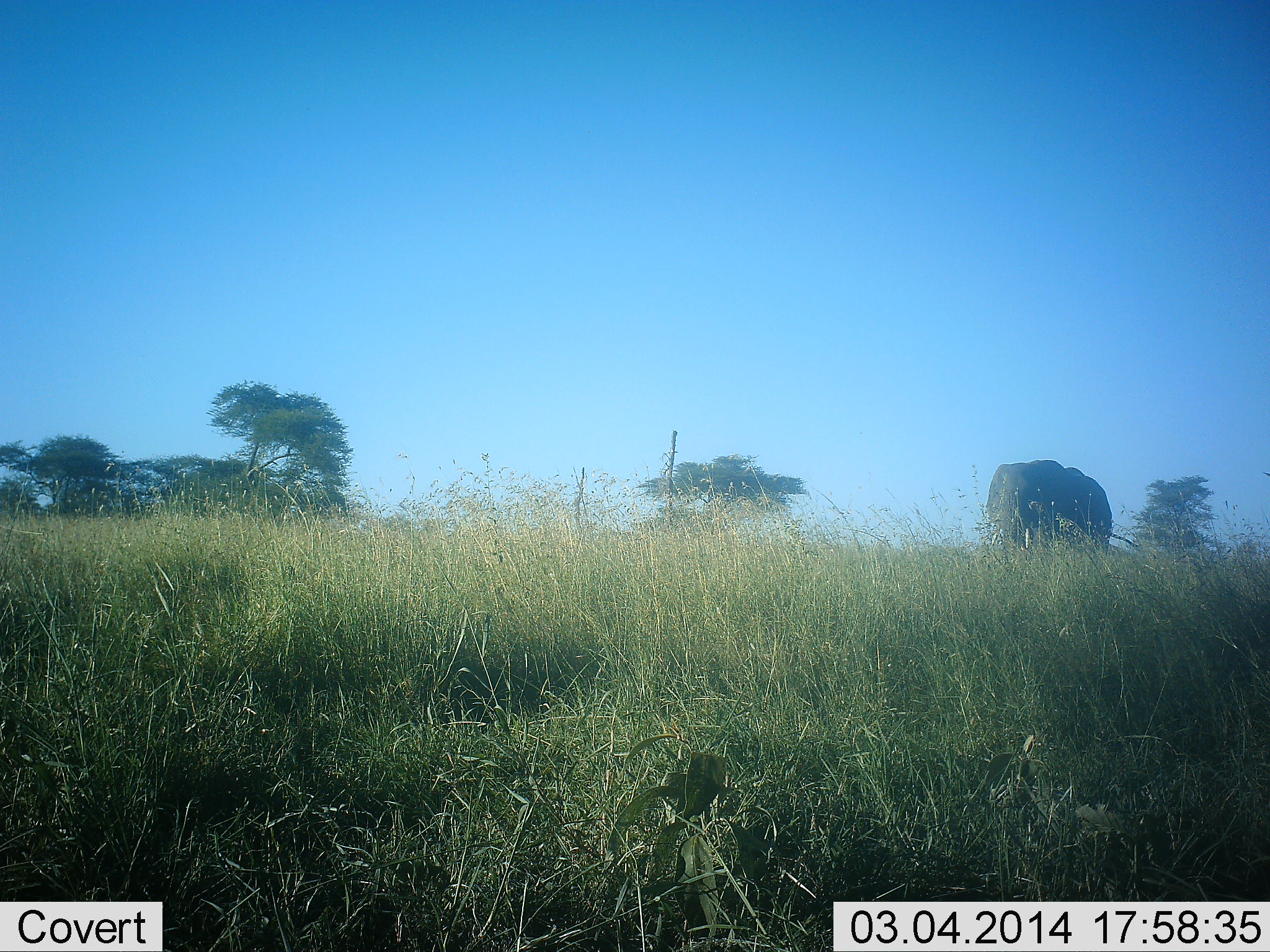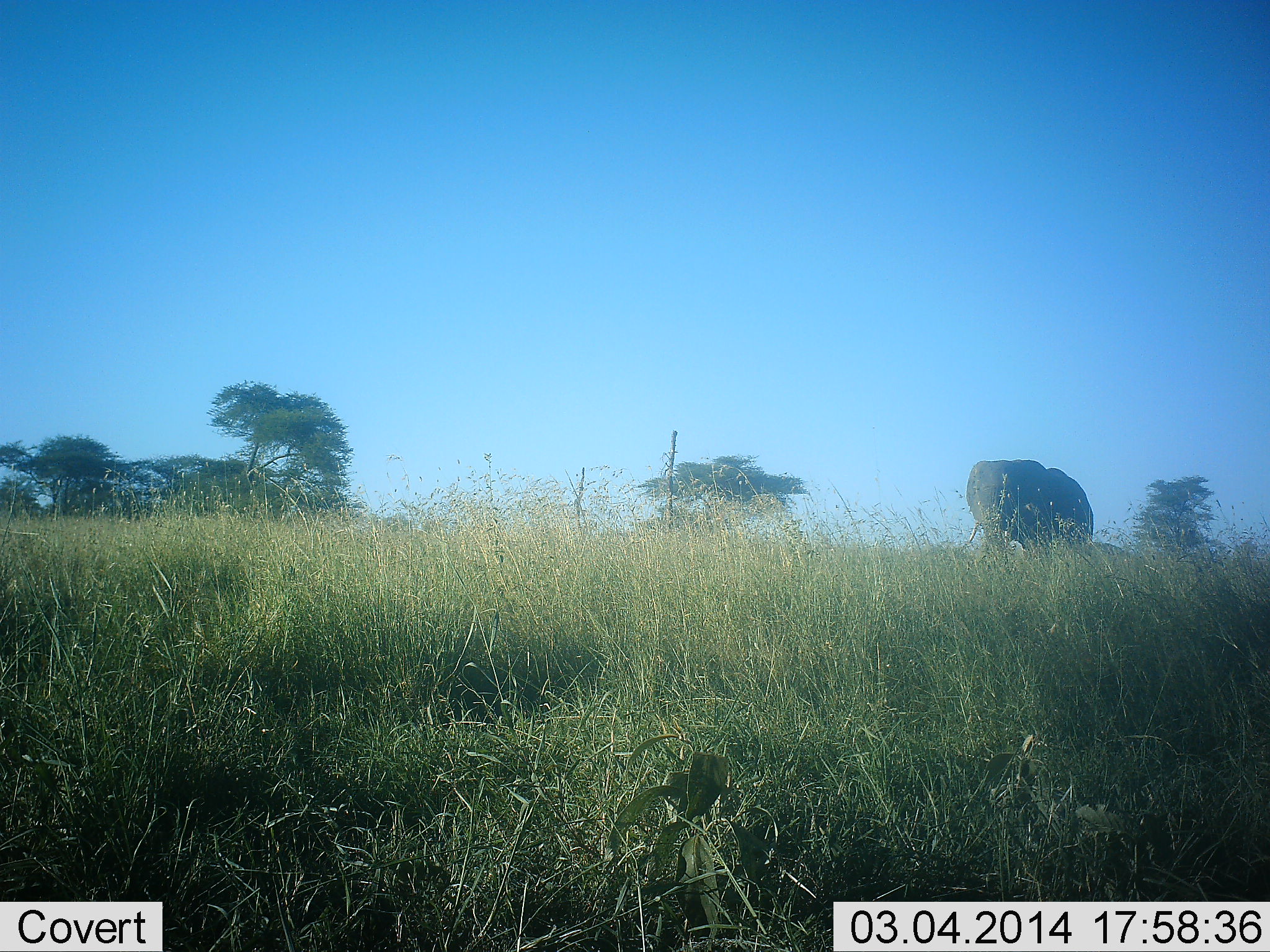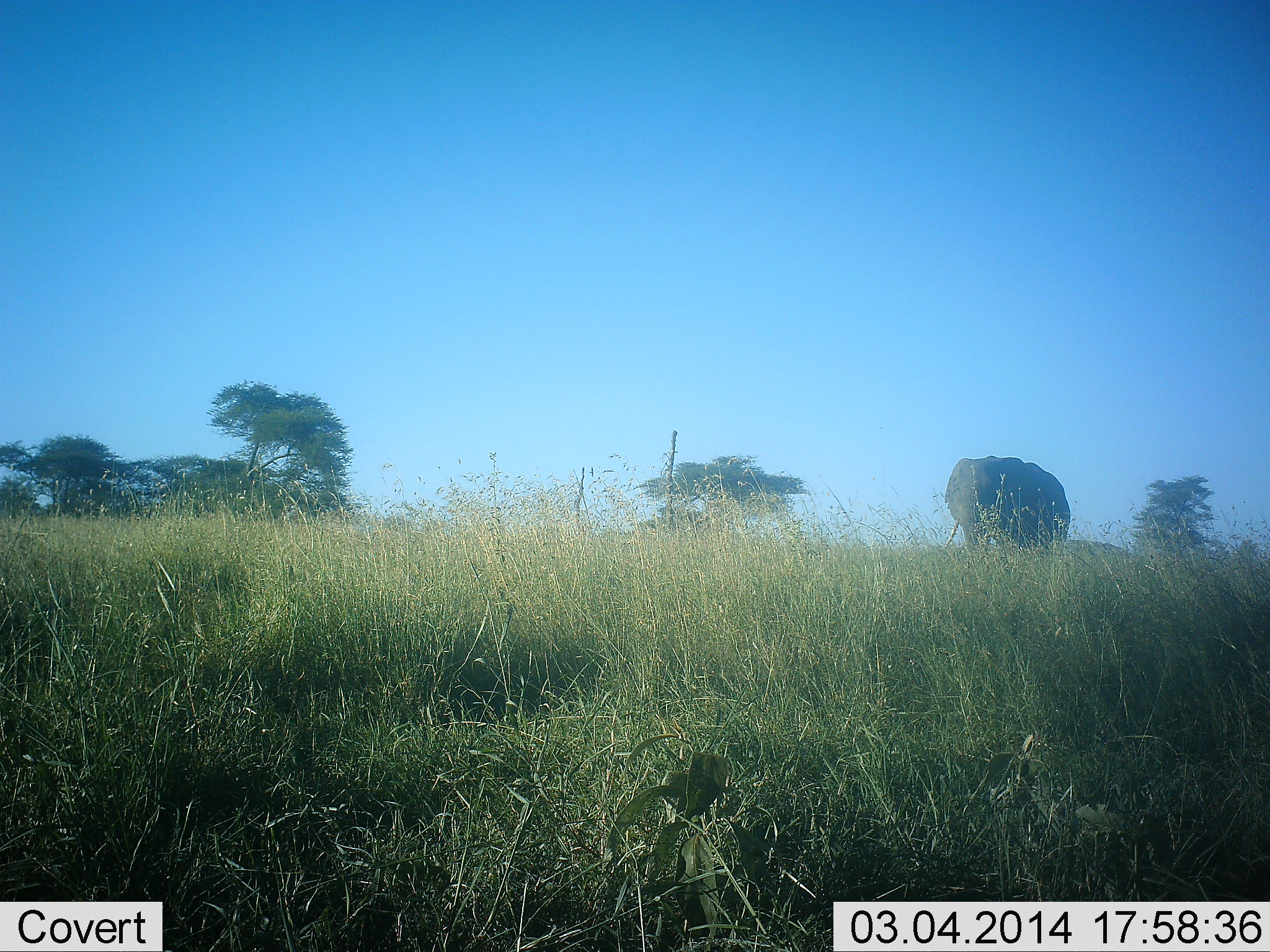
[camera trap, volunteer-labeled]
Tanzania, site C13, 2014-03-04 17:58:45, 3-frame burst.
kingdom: Animalia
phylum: Chordata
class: Mammalia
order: Proboscidea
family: Elephantidae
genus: Loxodonta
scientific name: Loxodonta africana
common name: african bush elephant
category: elephant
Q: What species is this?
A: Elephant (african bush elephant) (Loxodonta africana).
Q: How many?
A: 1.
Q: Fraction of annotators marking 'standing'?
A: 0%.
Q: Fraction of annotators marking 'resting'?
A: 0%.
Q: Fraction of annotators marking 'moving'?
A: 100%.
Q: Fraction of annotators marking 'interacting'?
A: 0%.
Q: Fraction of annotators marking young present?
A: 0%.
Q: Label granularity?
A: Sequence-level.